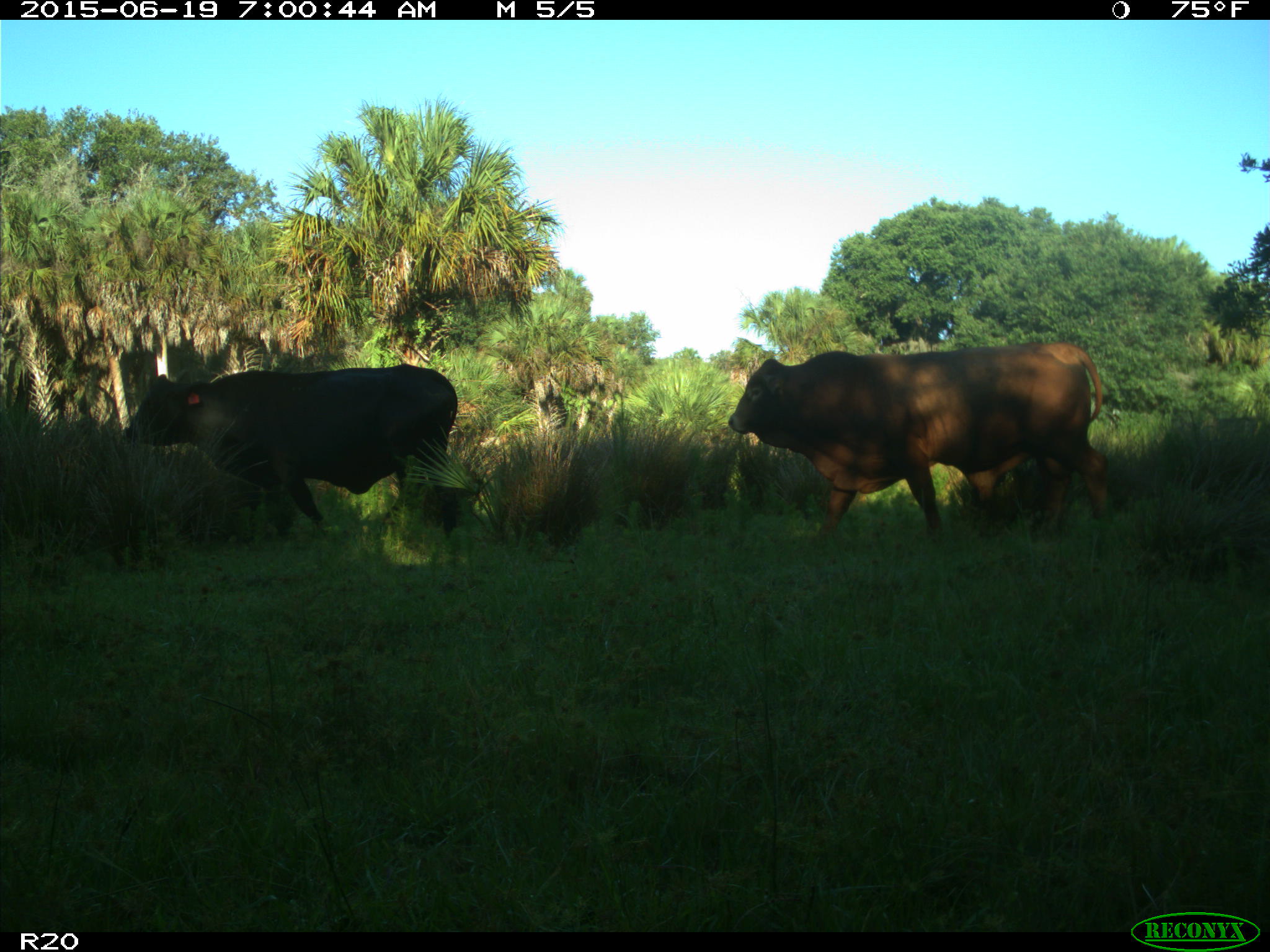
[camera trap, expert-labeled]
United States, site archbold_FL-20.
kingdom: Animalia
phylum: Chordata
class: Mammalia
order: Artiodactyla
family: Bovidae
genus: Bos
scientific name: Bos taurus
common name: domestic cow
Bos taurus (domestic cow).